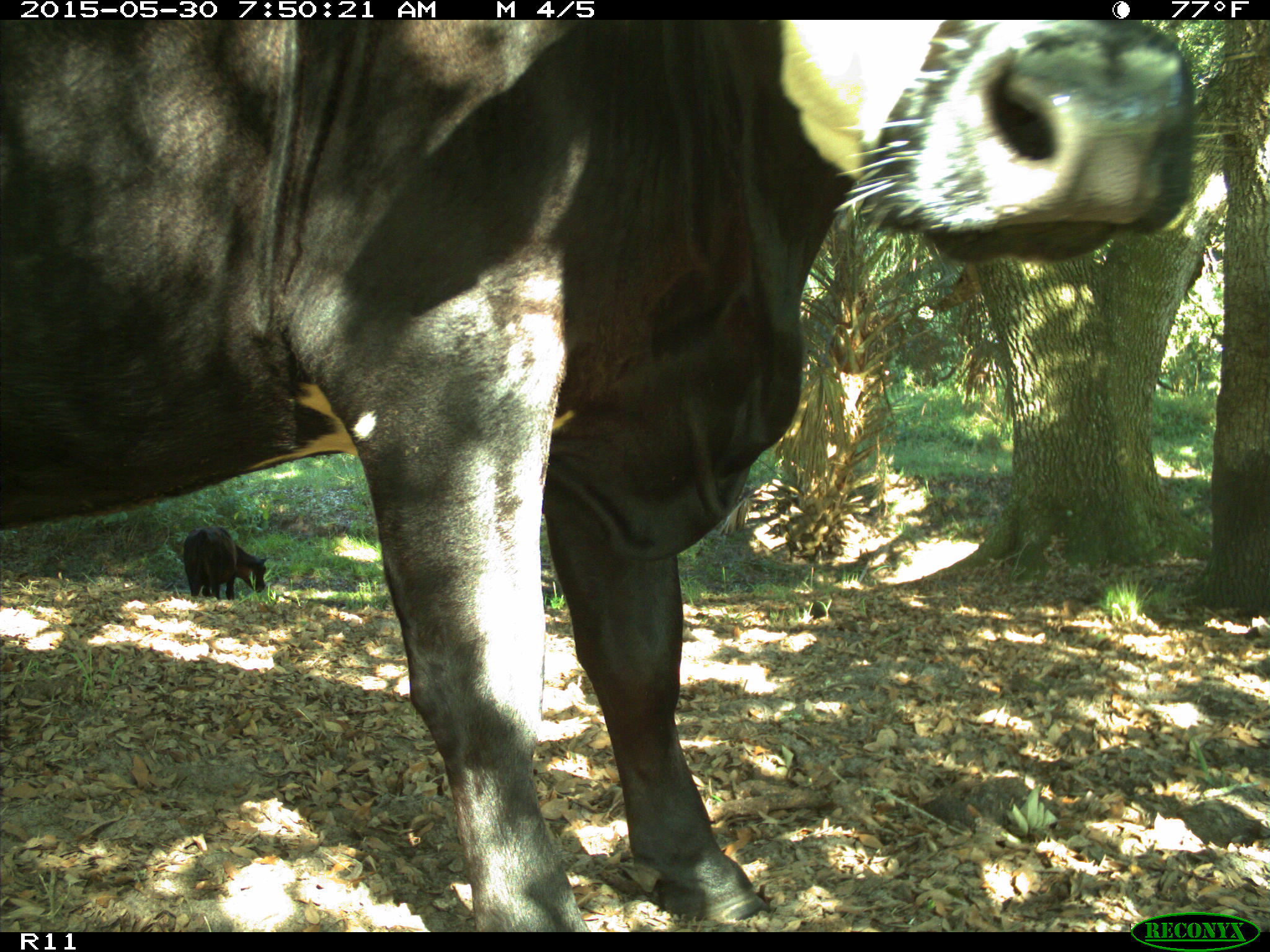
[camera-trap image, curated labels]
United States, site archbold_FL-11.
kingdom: Animalia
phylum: Chordata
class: Mammalia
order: Artiodactyla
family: Bovidae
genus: Bos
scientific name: Bos taurus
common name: domestic cow